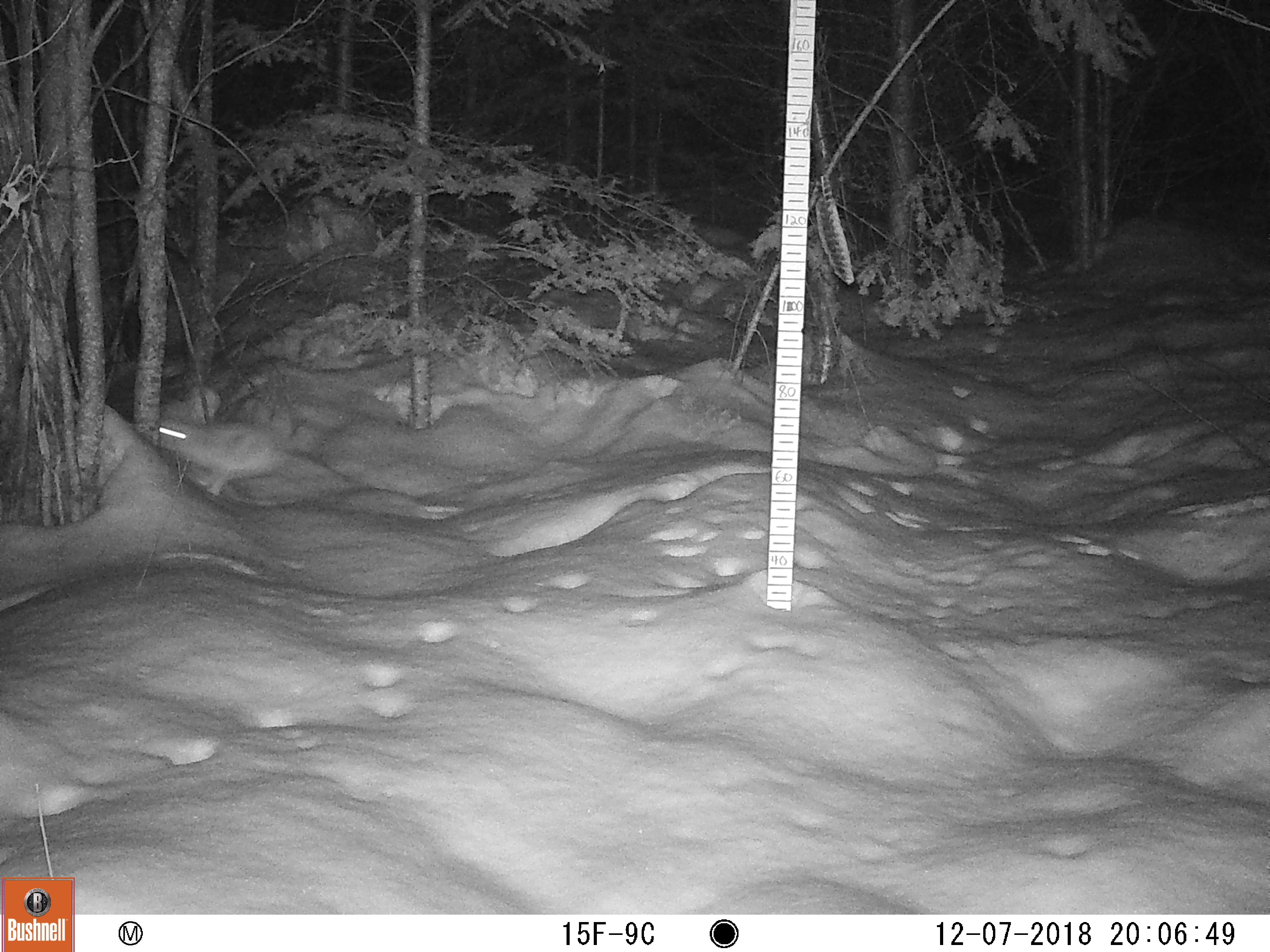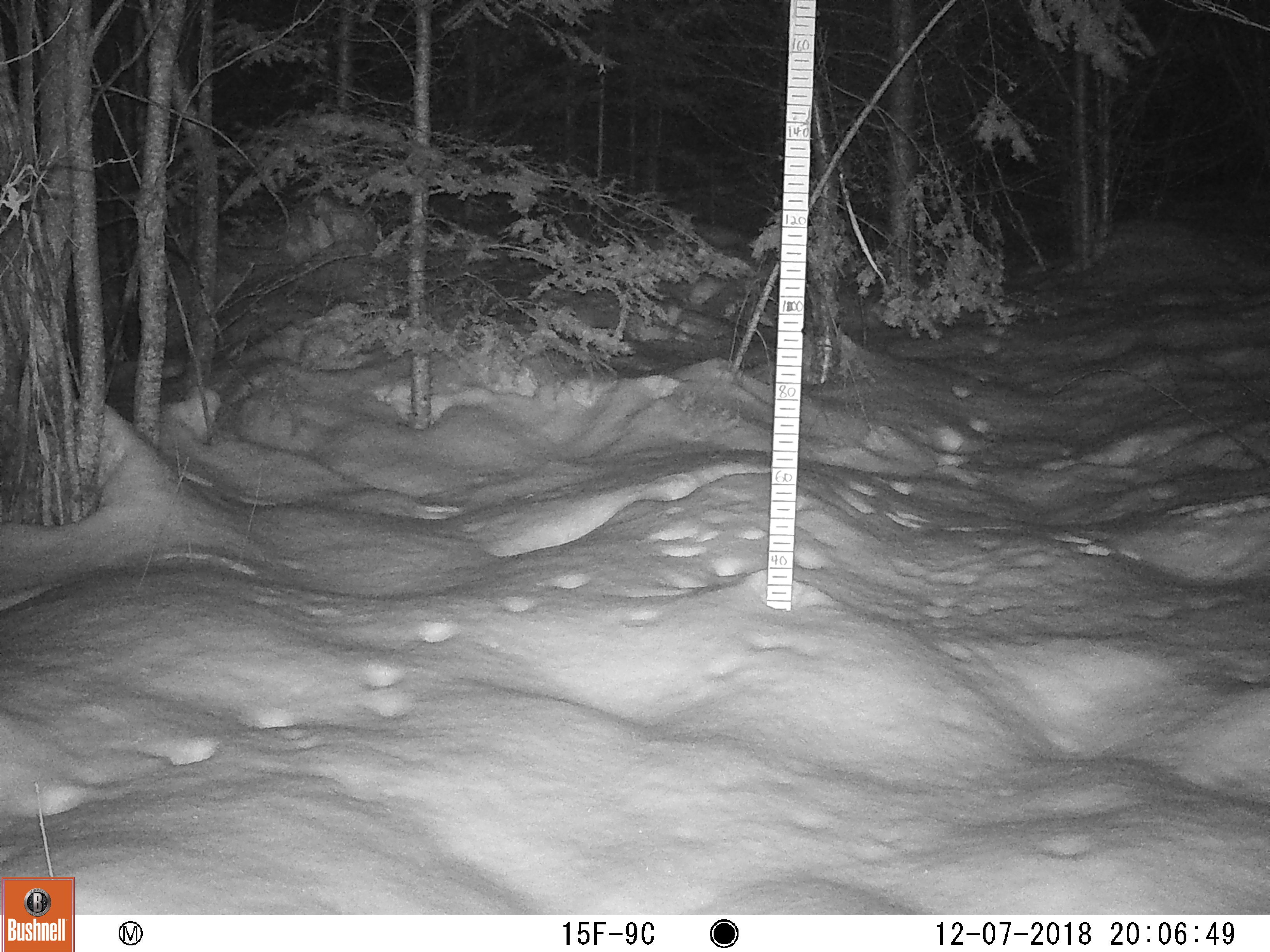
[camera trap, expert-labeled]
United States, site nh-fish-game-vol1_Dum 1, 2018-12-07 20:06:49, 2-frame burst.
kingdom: Animalia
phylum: Chordata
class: Mammalia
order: Lagomorpha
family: Leporidae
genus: Lepus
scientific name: Lepus americanus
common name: snowshoe hare